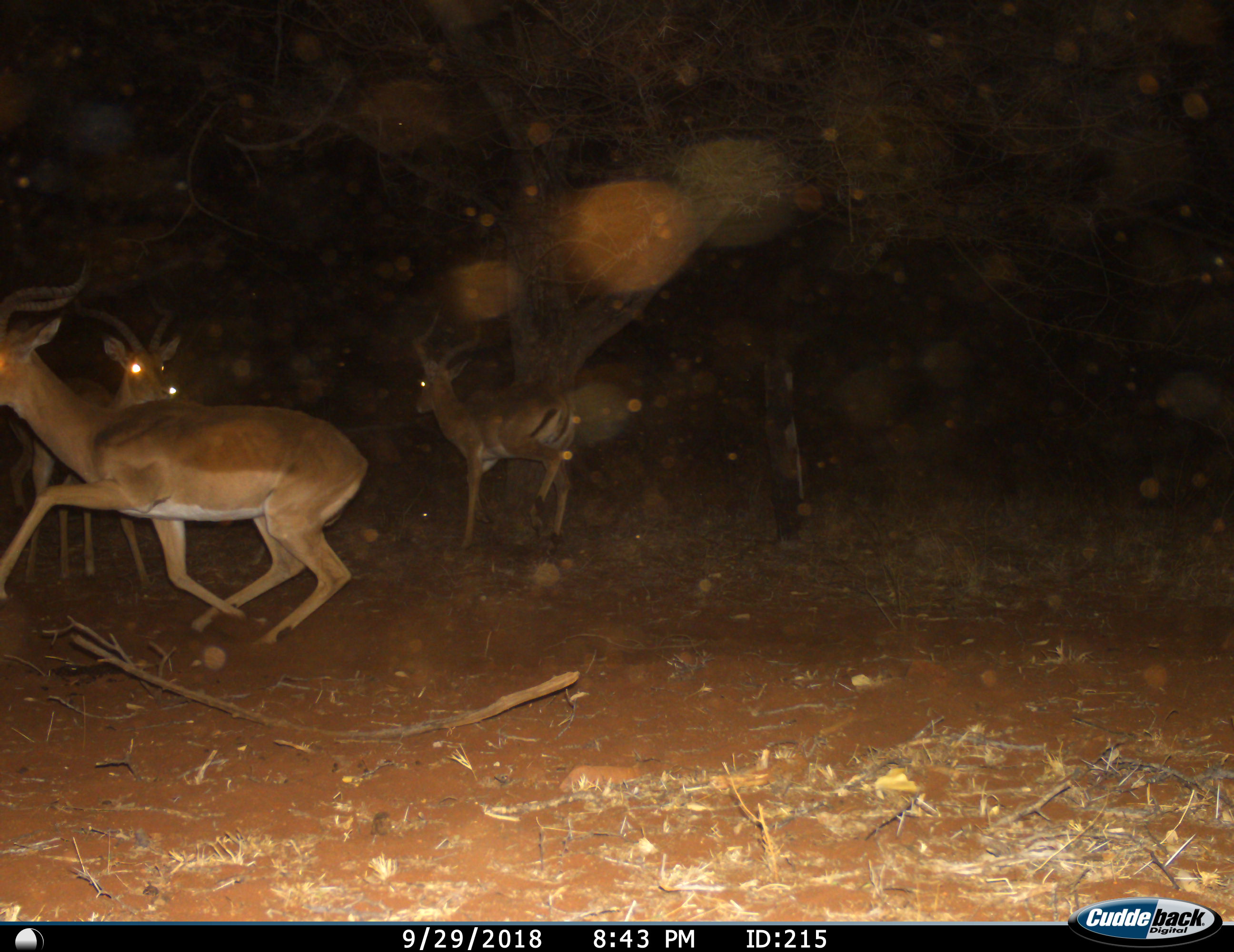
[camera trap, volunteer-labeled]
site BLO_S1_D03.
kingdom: Animalia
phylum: Chordata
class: Mammalia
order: Artiodactyla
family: Bovidae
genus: Aepyceros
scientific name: Aepyceros melampus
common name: impala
Impala (Aepyceros melampus), count 3. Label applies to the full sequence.